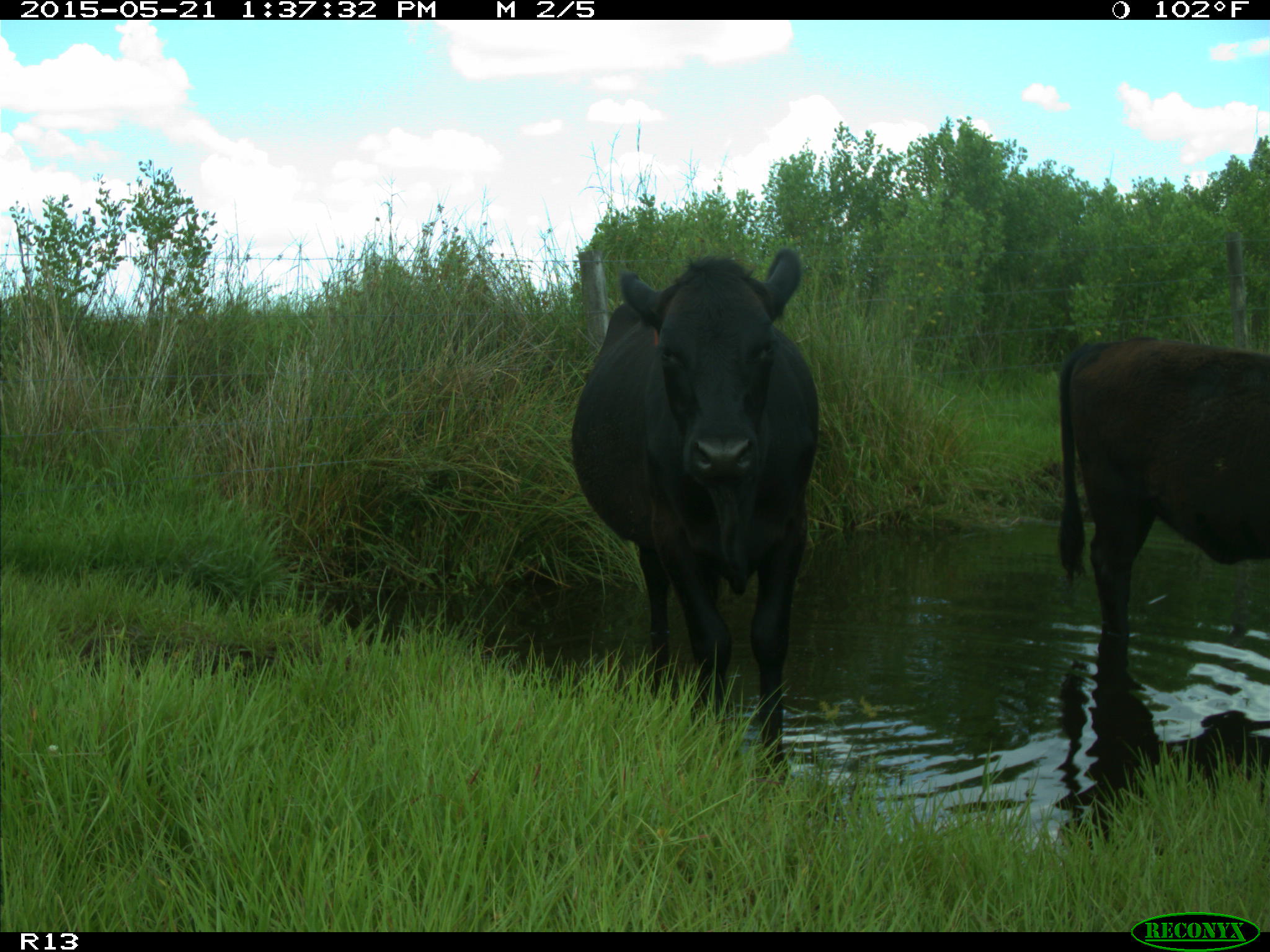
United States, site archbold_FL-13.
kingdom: Animalia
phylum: Chordata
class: Mammalia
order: Artiodactyla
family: Bovidae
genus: Bos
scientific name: Bos taurus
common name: domestic cow